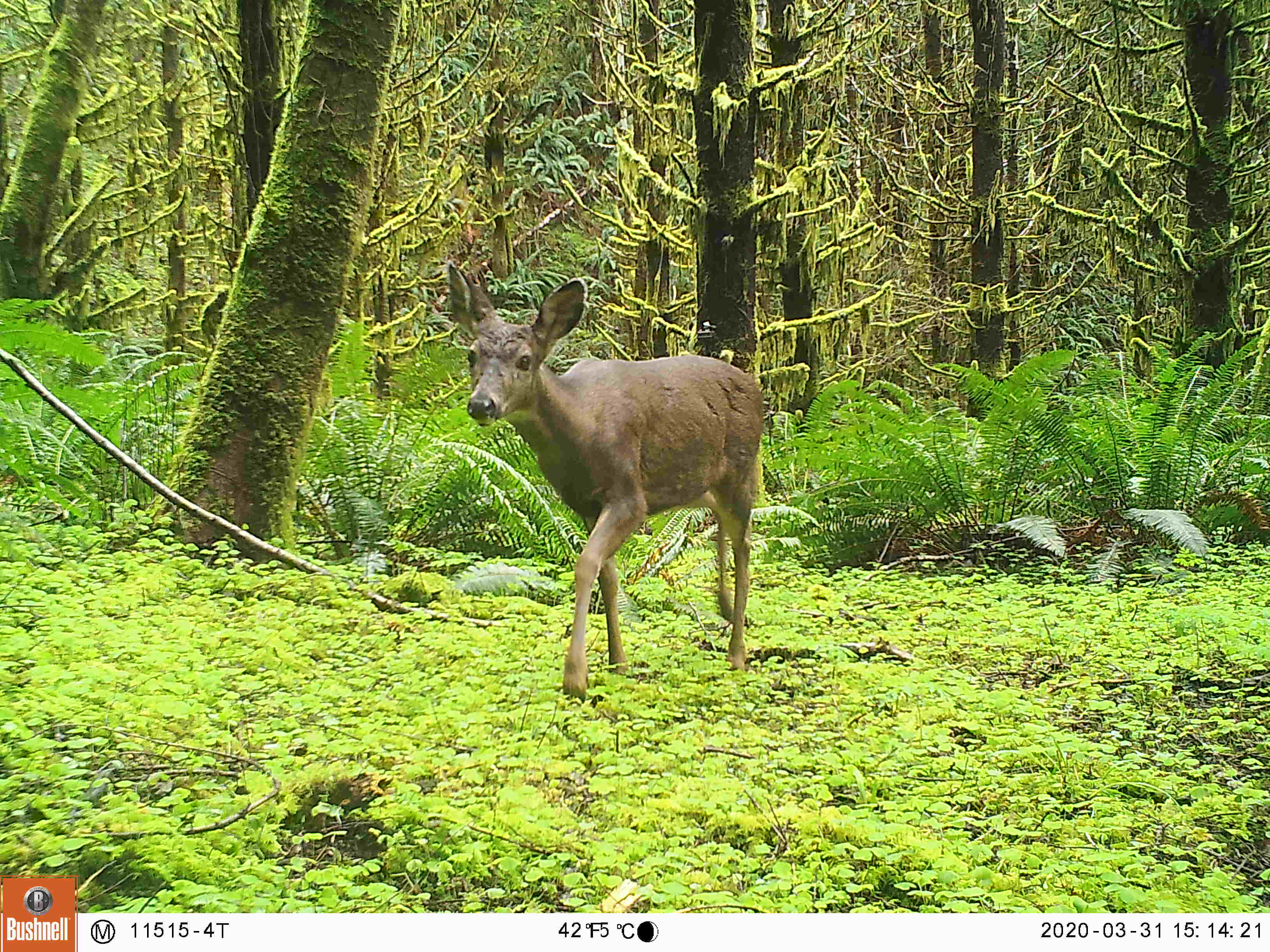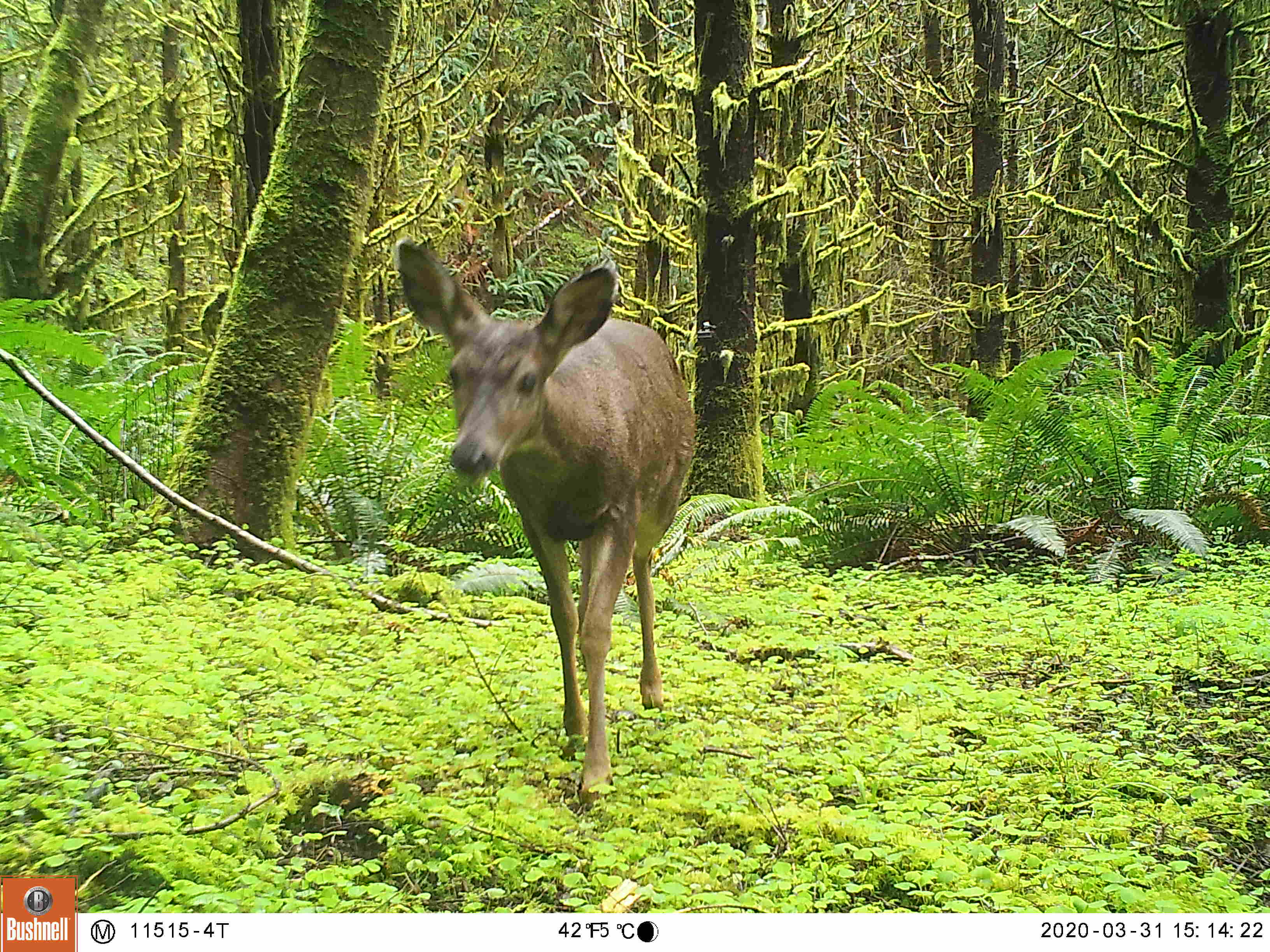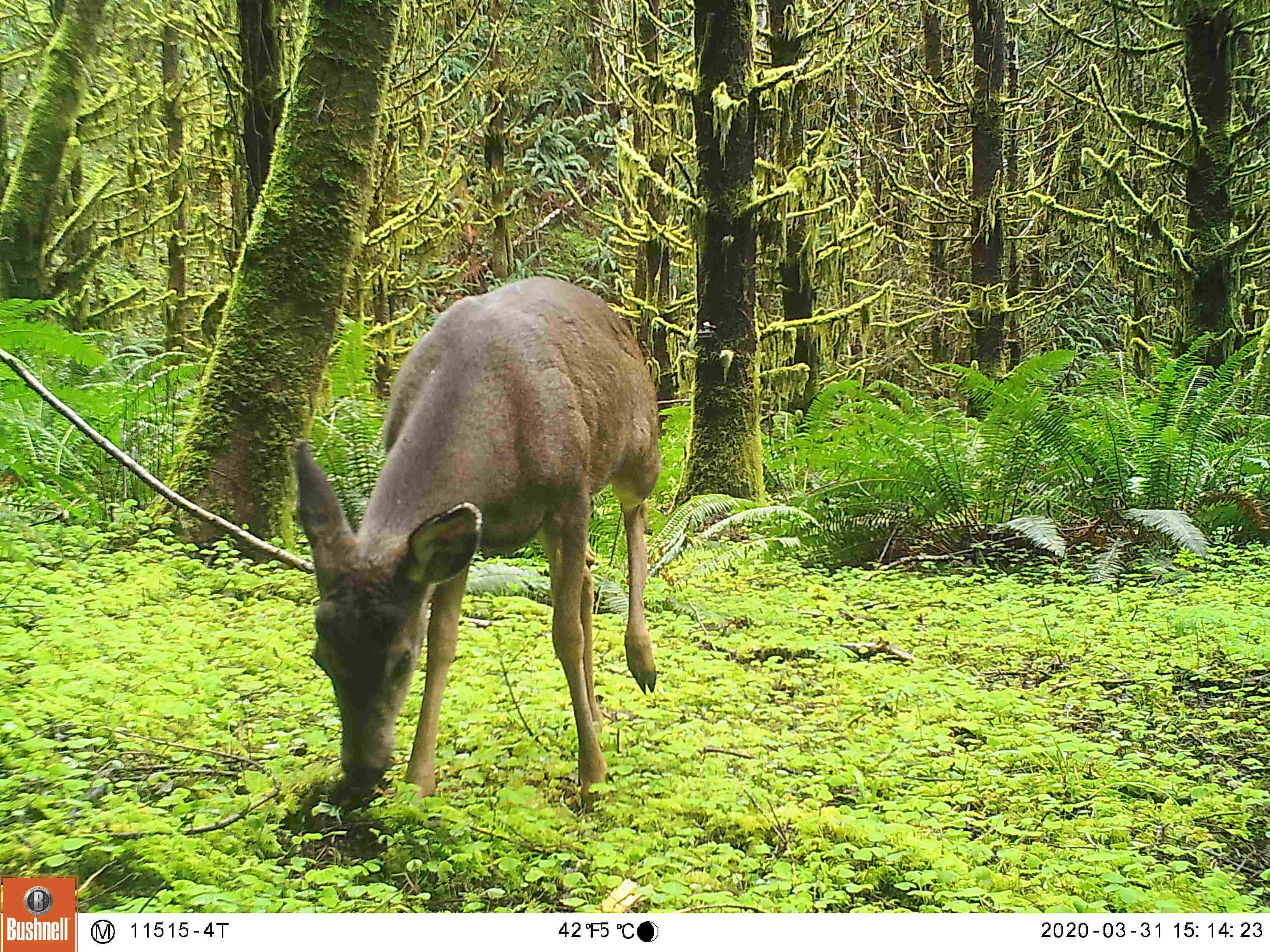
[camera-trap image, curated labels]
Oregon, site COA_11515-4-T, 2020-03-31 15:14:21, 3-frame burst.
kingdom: Animalia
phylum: Chordata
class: Mammalia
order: Artiodactyla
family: Cervidae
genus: Odocoileus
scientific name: Odocoileus hemionus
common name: black-tailed deer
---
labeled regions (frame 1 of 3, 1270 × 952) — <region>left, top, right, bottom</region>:
black-tailed deer: <region>437, 256, 779, 701</region>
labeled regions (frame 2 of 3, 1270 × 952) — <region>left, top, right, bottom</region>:
black-tailed deer: <region>391, 233, 708, 819</region>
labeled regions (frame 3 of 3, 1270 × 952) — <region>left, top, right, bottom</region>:
black-tailed deer: <region>276, 274, 673, 829</region>